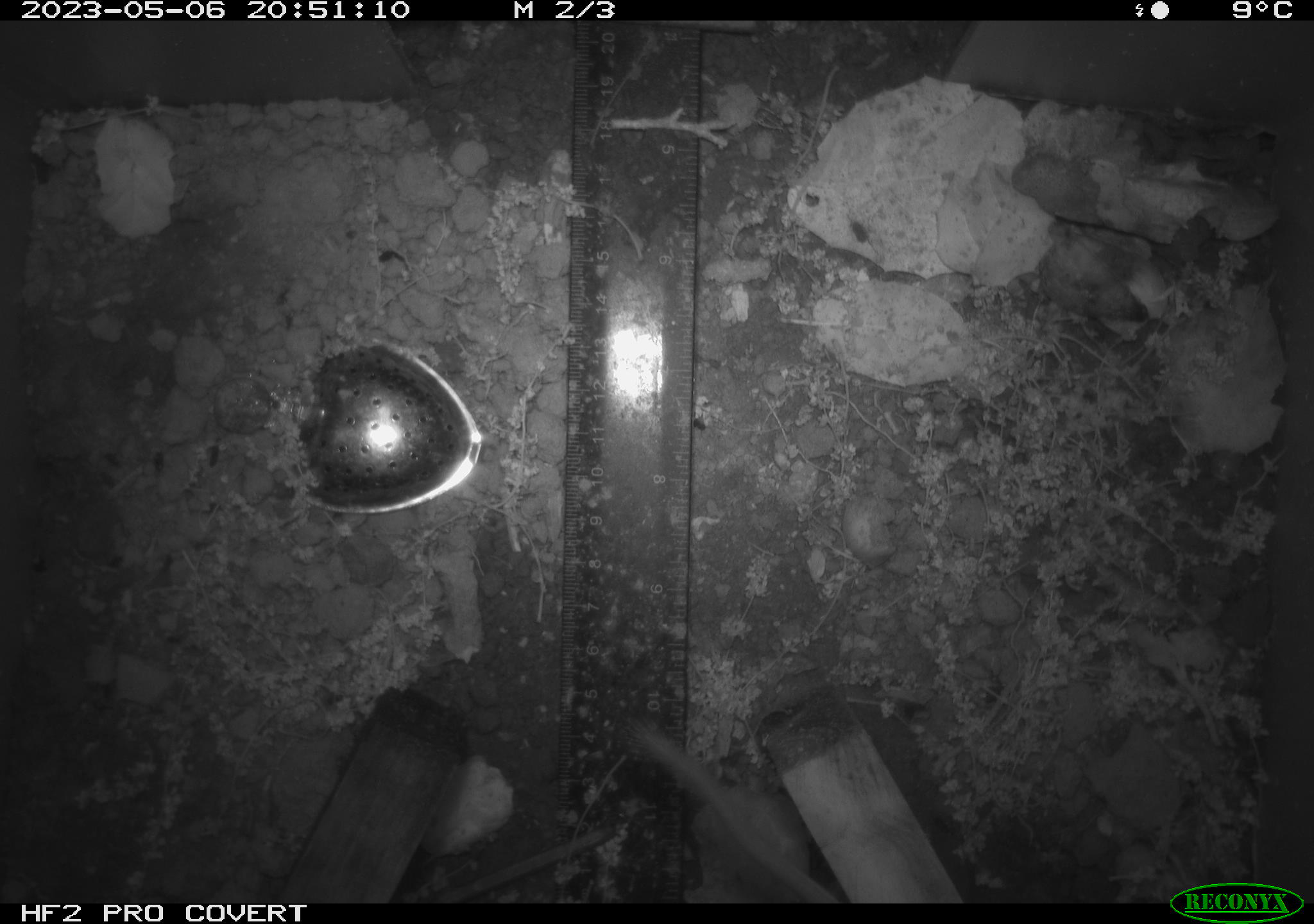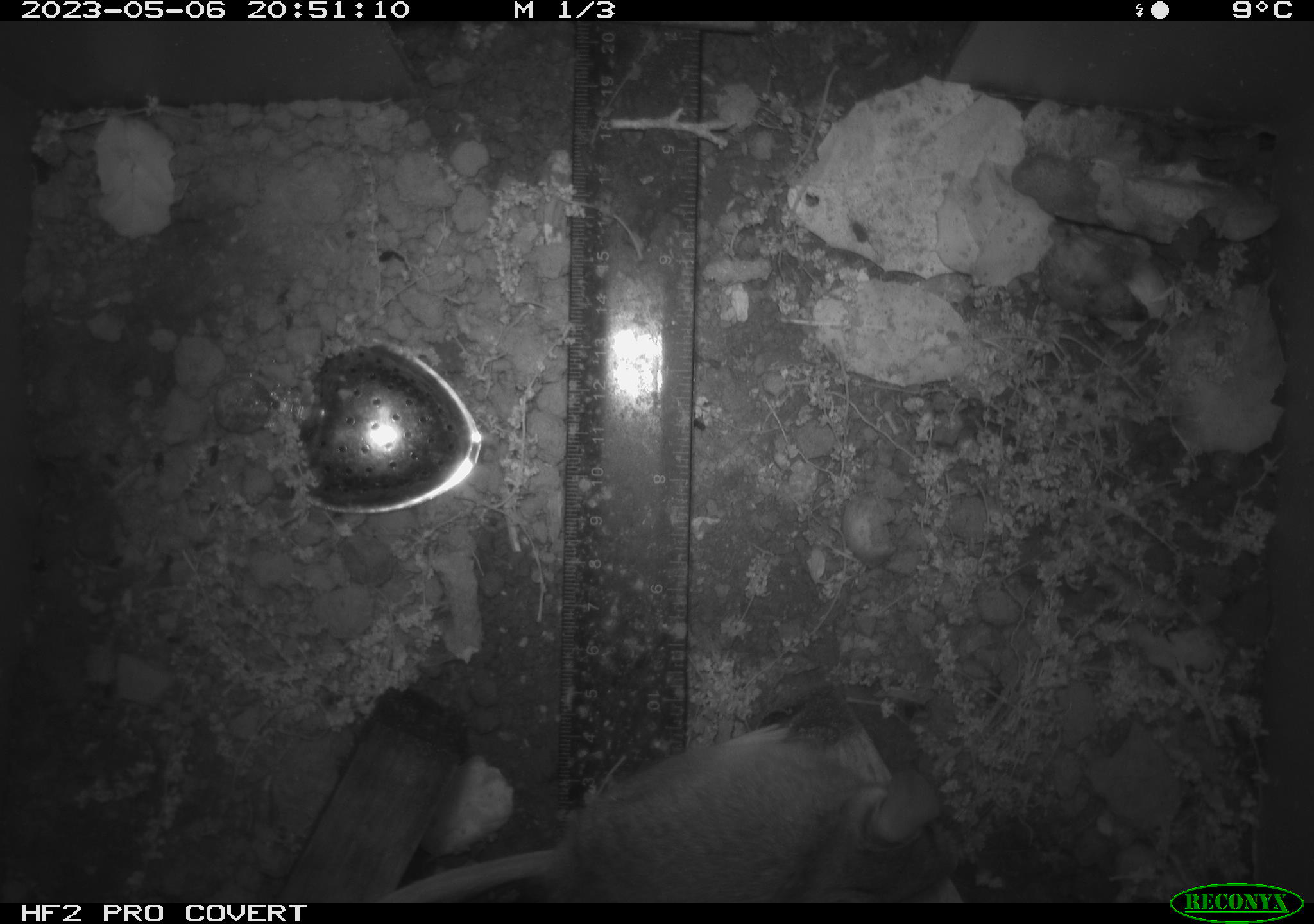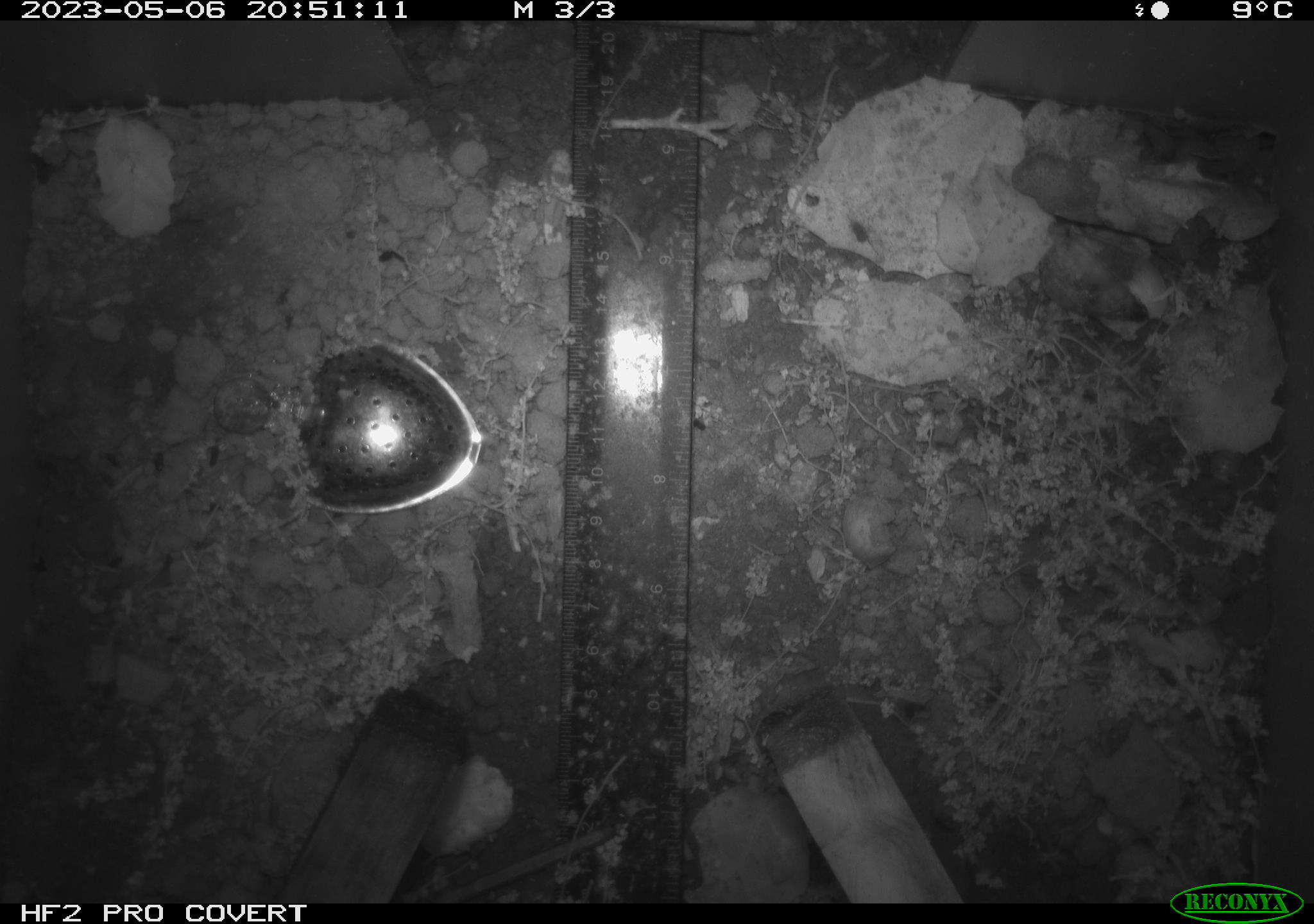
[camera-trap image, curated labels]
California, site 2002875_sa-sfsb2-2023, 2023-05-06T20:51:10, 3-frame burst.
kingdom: Animalia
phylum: Chordata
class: Mammalia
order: Rodentia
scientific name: Rodentia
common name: mouse species